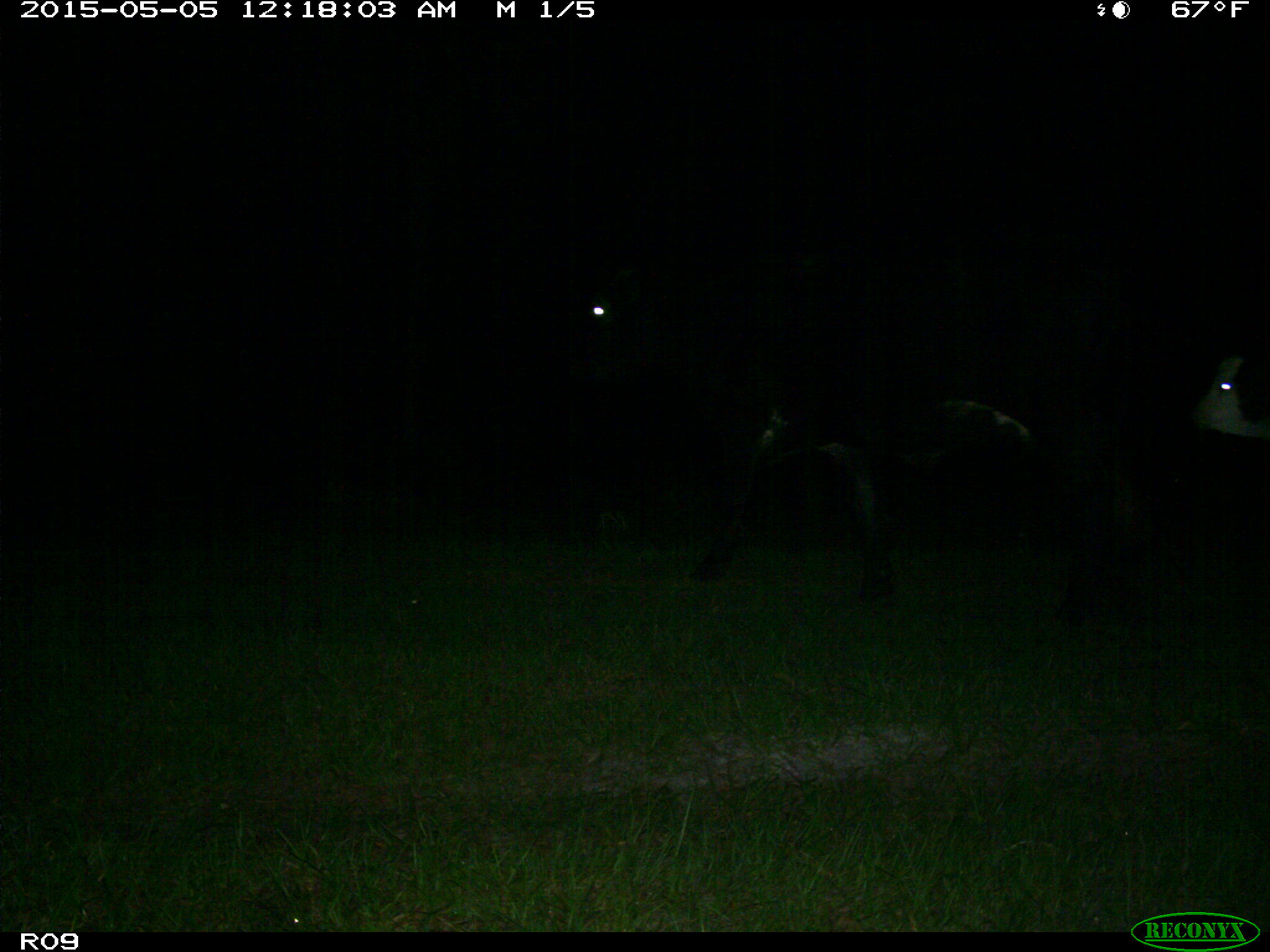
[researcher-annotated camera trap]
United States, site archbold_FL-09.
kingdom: Animalia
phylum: Chordata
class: Mammalia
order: Artiodactyla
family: Bovidae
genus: Bos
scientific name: Bos taurus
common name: domestic cow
Bos taurus (domestic cow).